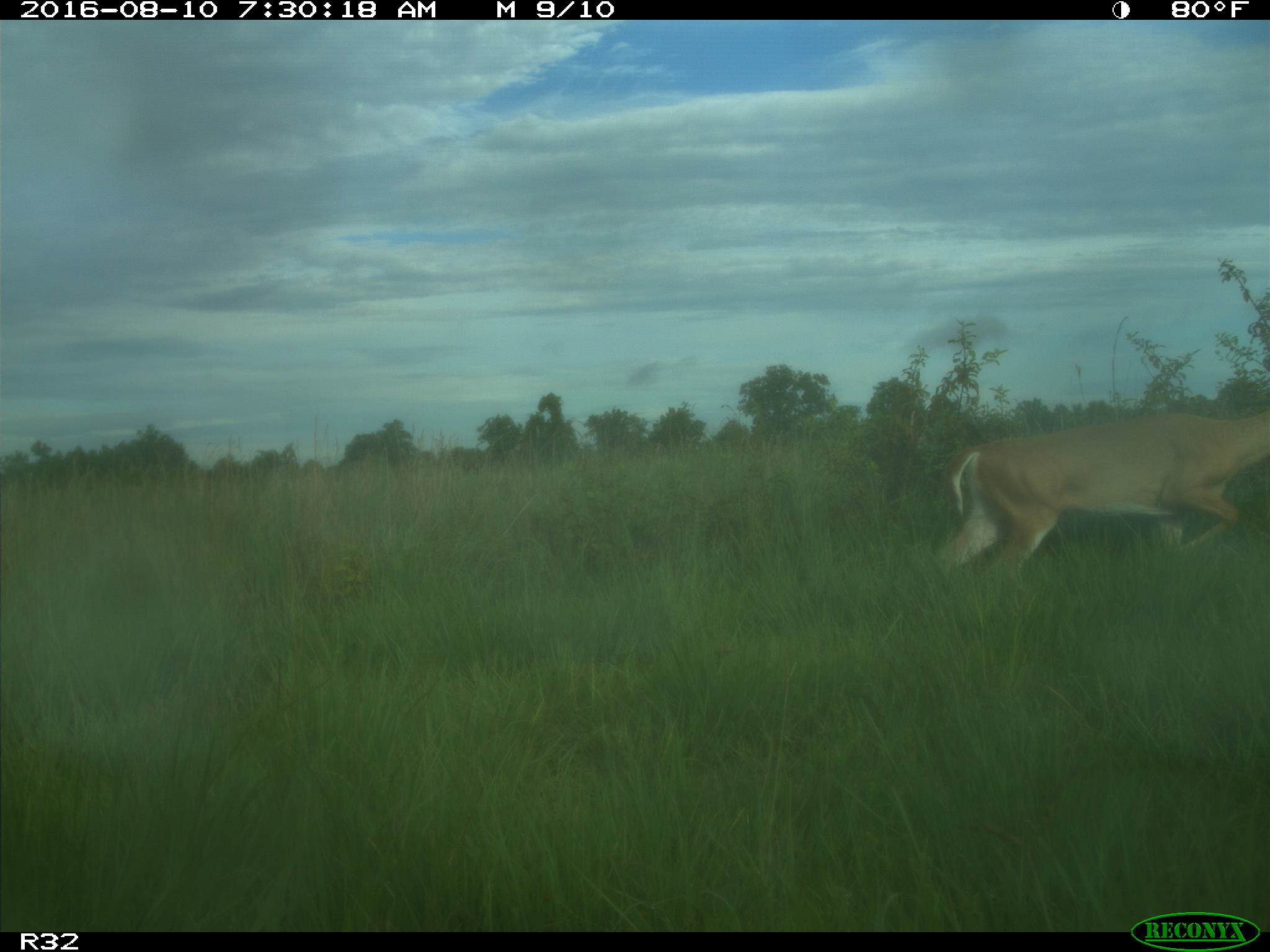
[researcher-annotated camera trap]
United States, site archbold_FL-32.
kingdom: Animalia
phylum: Chordata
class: Mammalia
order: Artiodactyla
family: Cervidae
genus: Odocoileus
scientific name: Odocoileus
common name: deer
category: unidentified deer